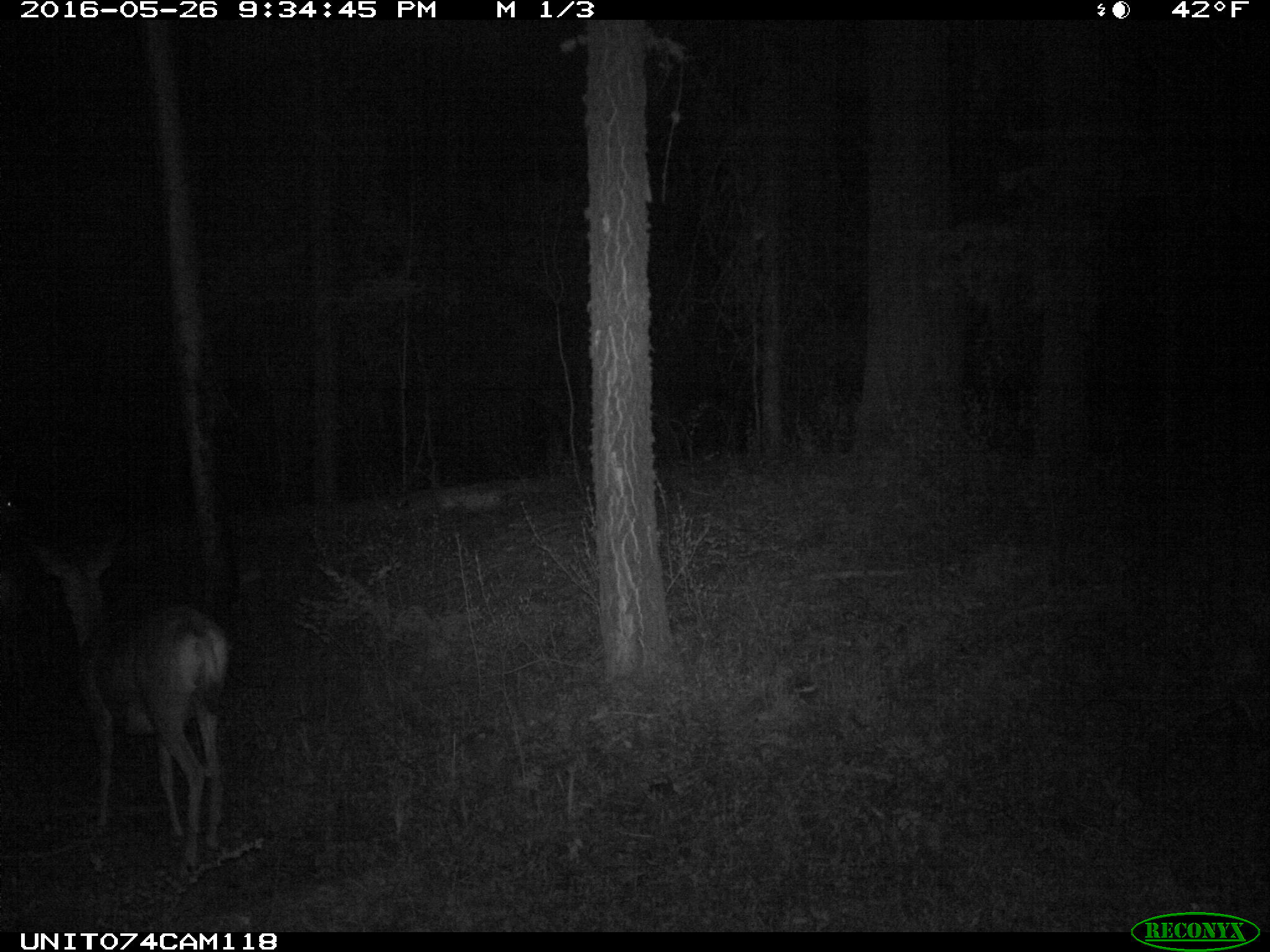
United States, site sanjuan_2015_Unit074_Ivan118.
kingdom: Animalia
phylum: Chordata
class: Mammalia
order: Artiodactyla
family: Cervidae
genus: Odocoileus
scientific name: Odocoileus hemionus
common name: mule deer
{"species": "Odocoileus hemionus (mule deer)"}